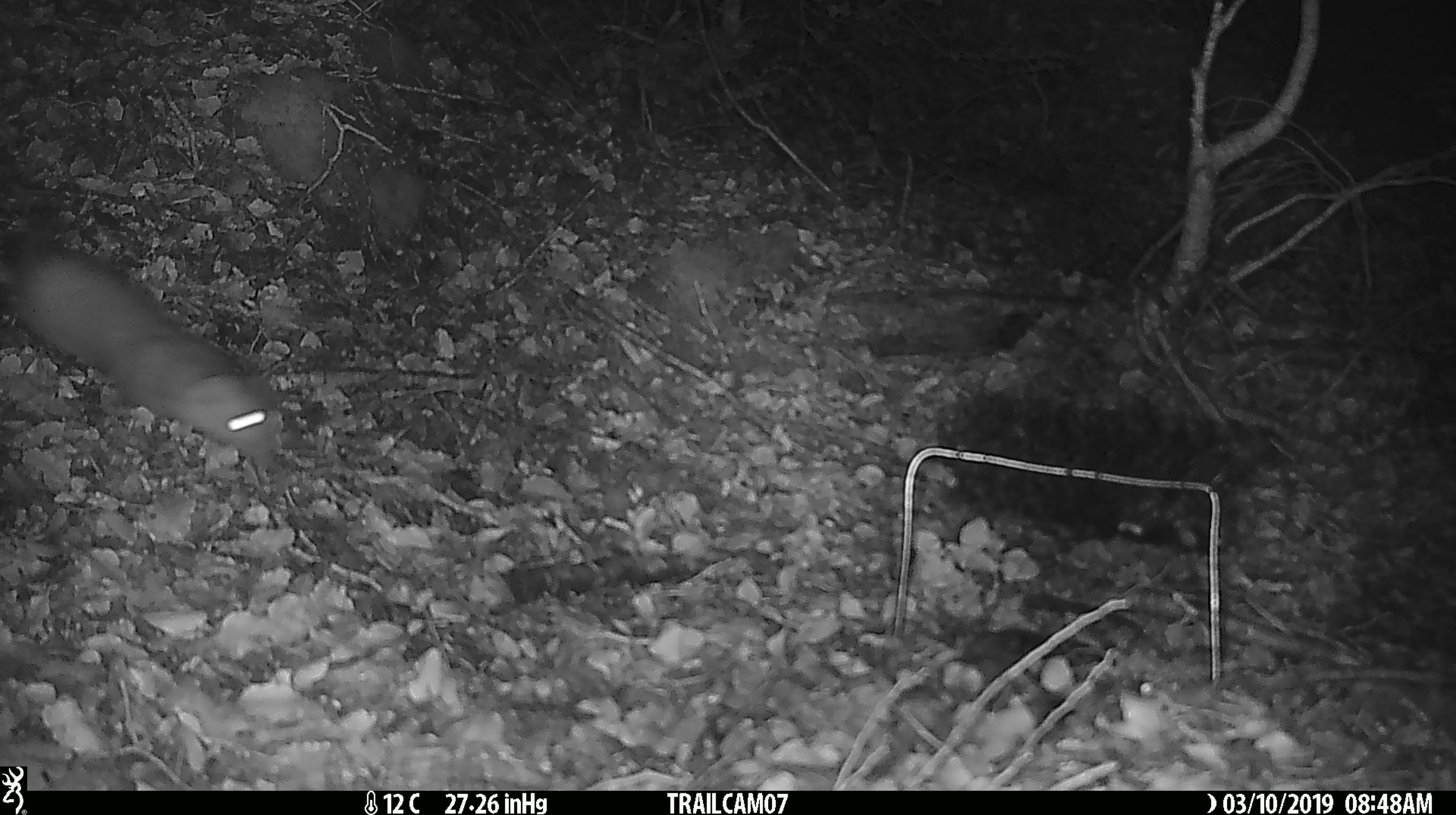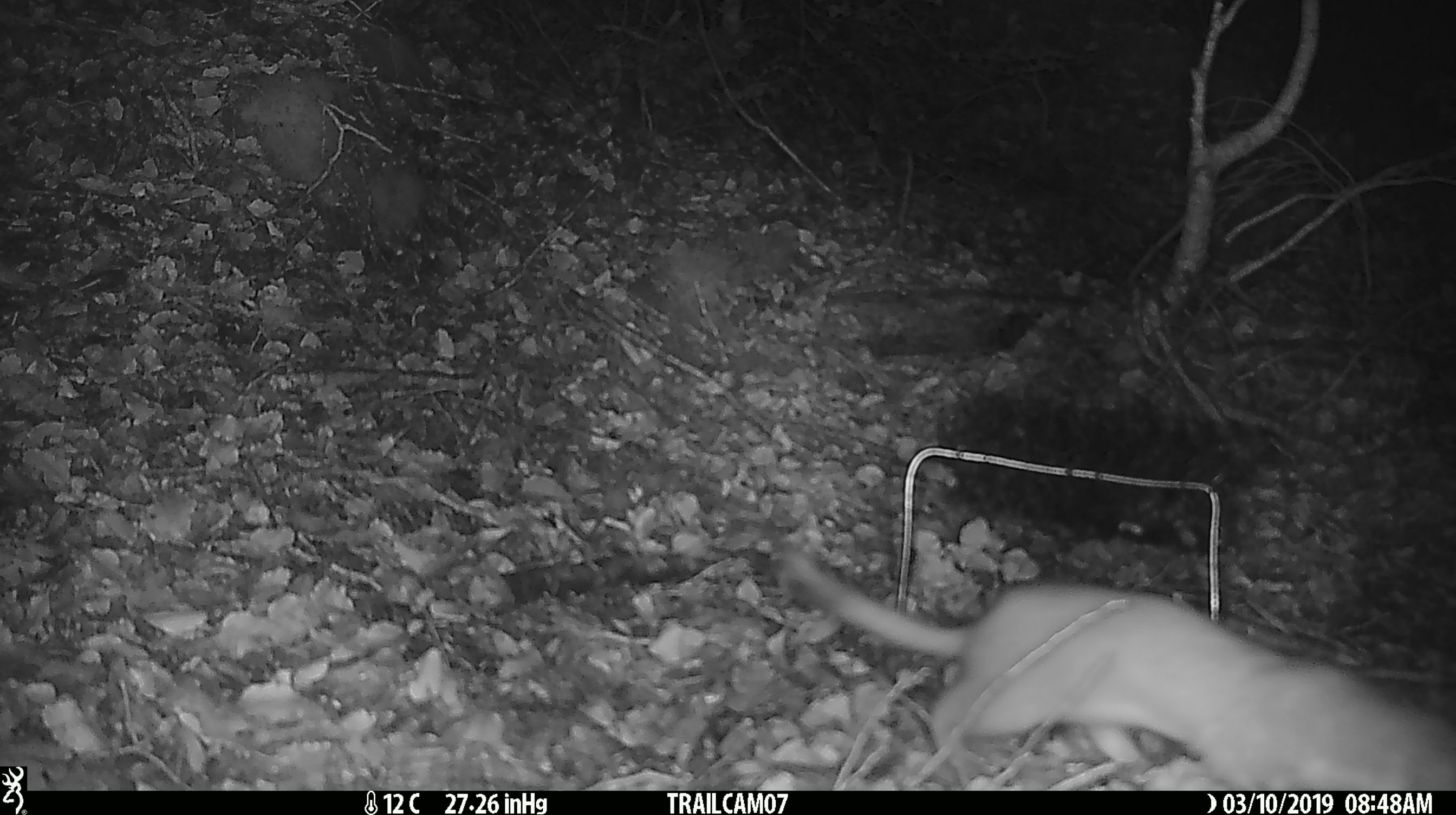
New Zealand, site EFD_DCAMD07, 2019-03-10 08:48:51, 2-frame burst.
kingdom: Animalia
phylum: Chordata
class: Mammalia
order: Carnivora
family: Mustelidae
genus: Mustela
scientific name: Mustela erminea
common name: stoat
Stoat (Mustela erminea).